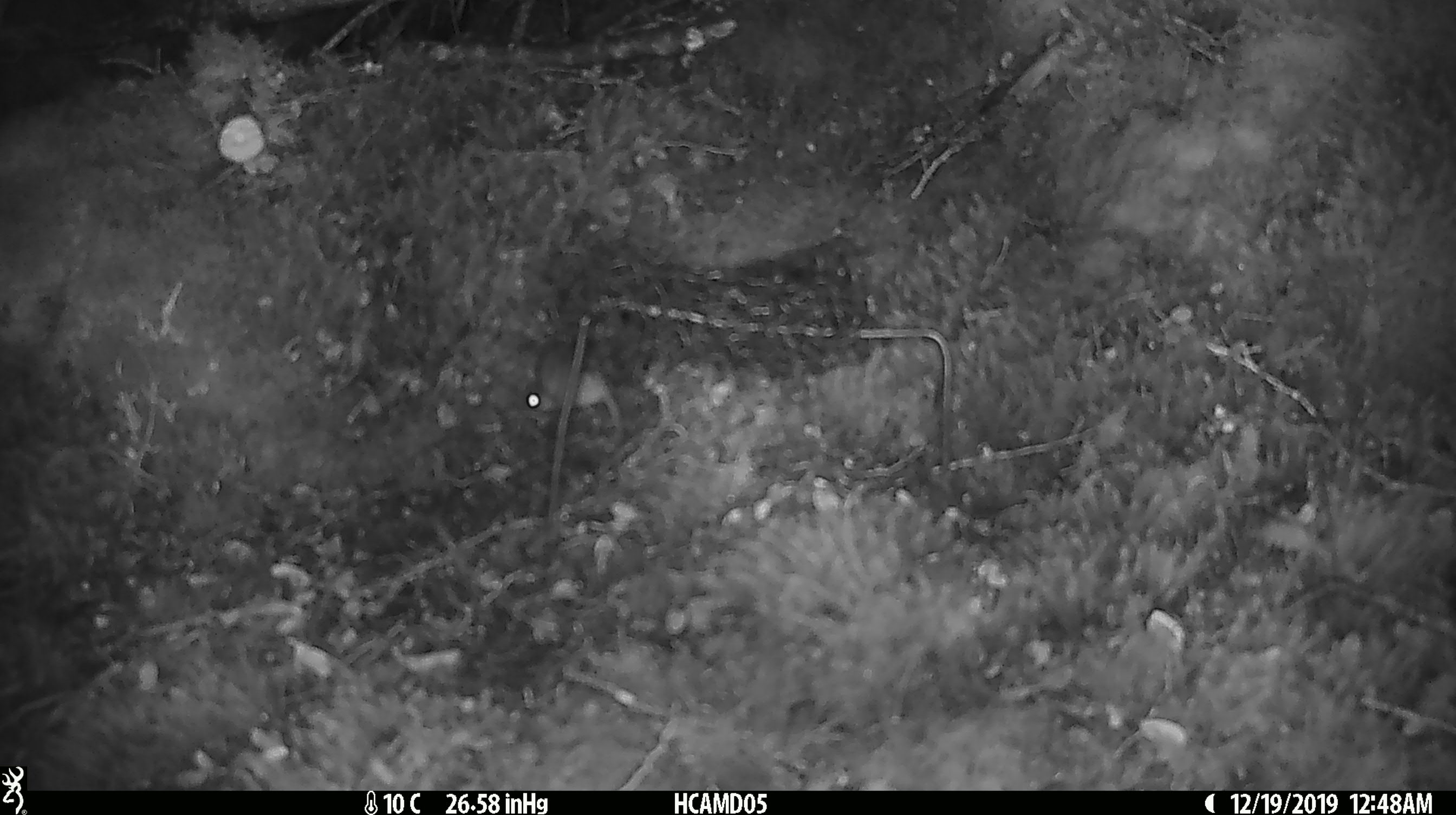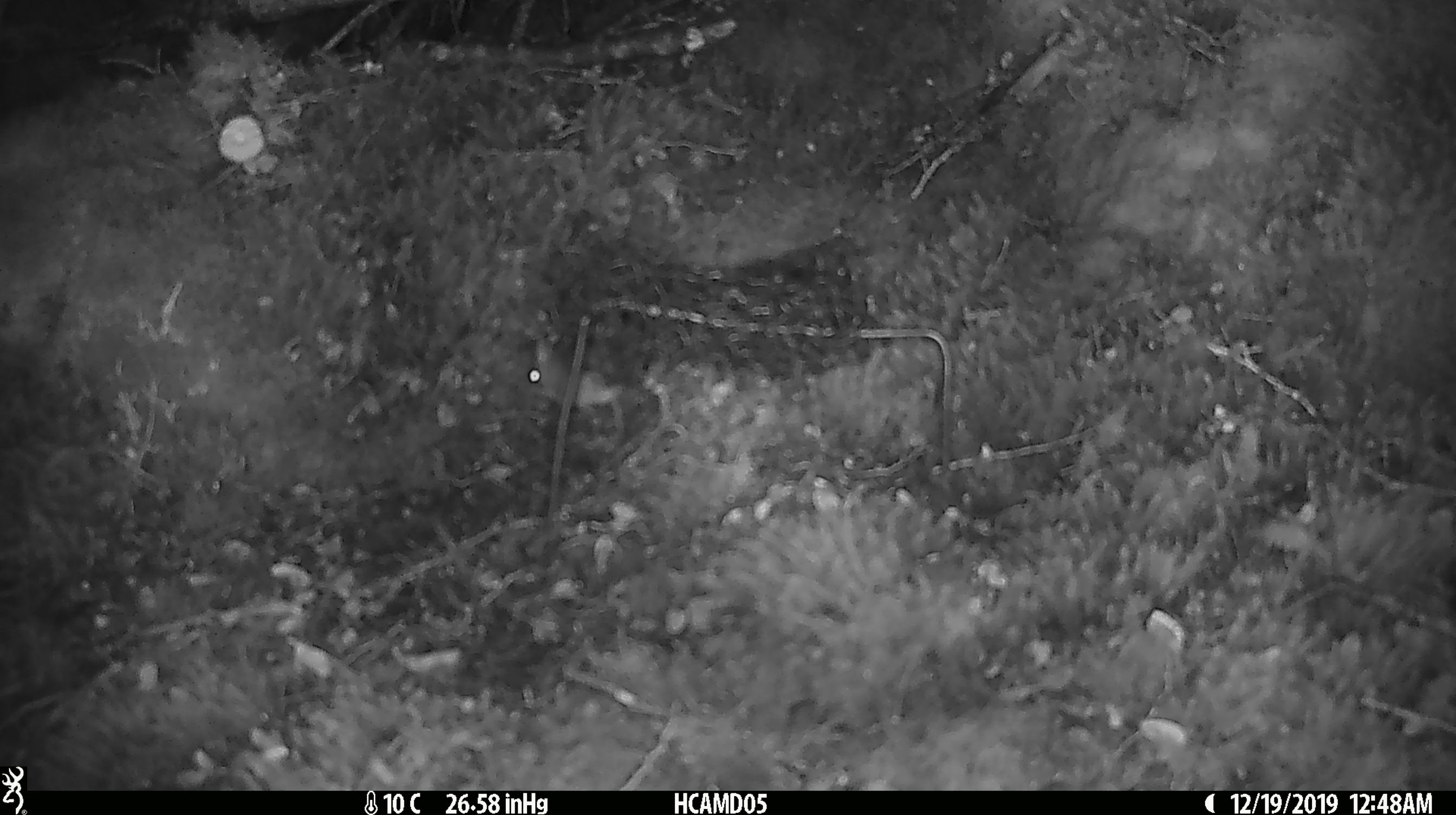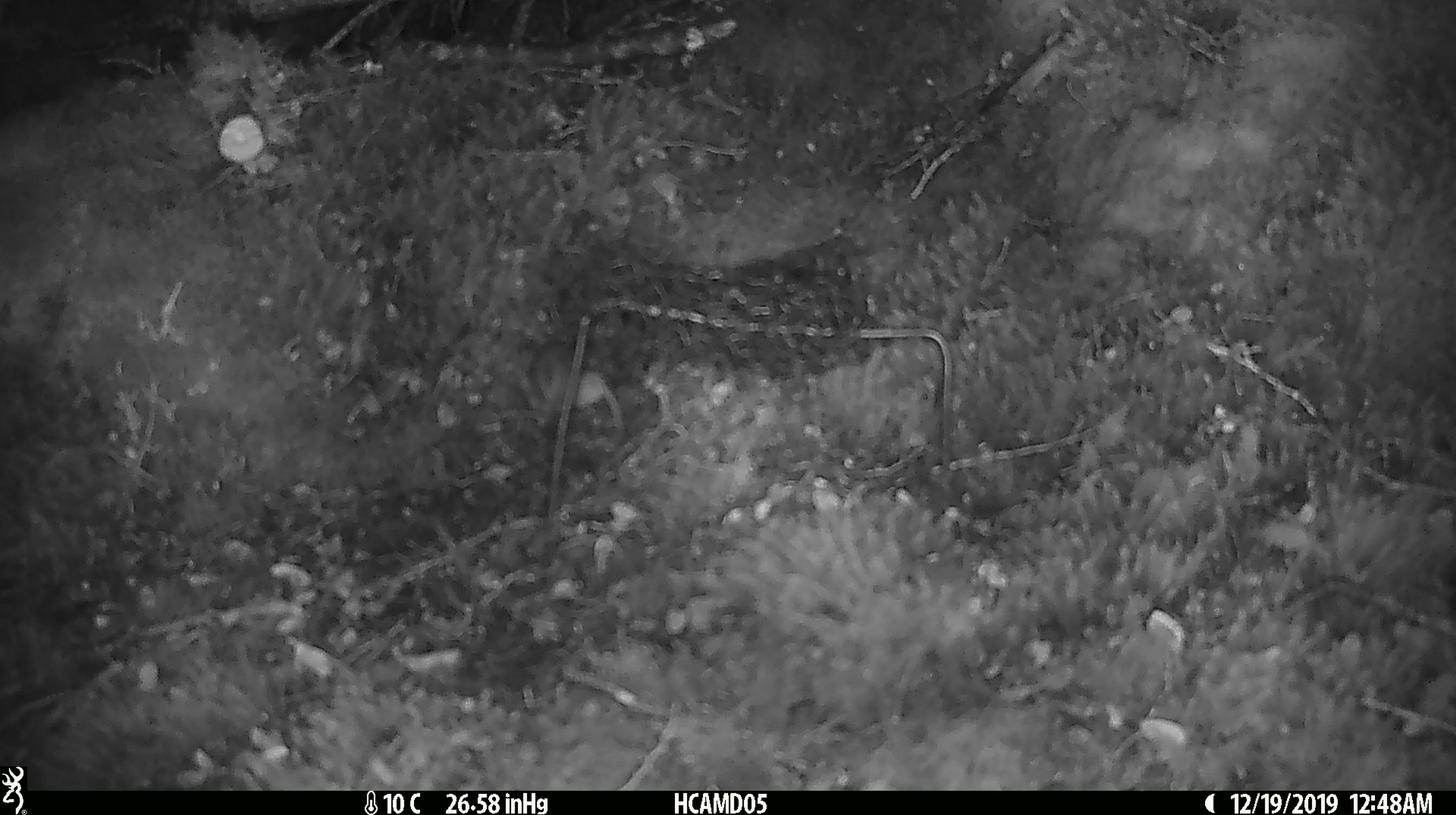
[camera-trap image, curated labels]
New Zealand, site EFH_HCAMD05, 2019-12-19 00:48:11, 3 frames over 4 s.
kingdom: Animalia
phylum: Chordata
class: Mammalia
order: Rodentia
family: Muridae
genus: Mus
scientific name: Mus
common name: mouse